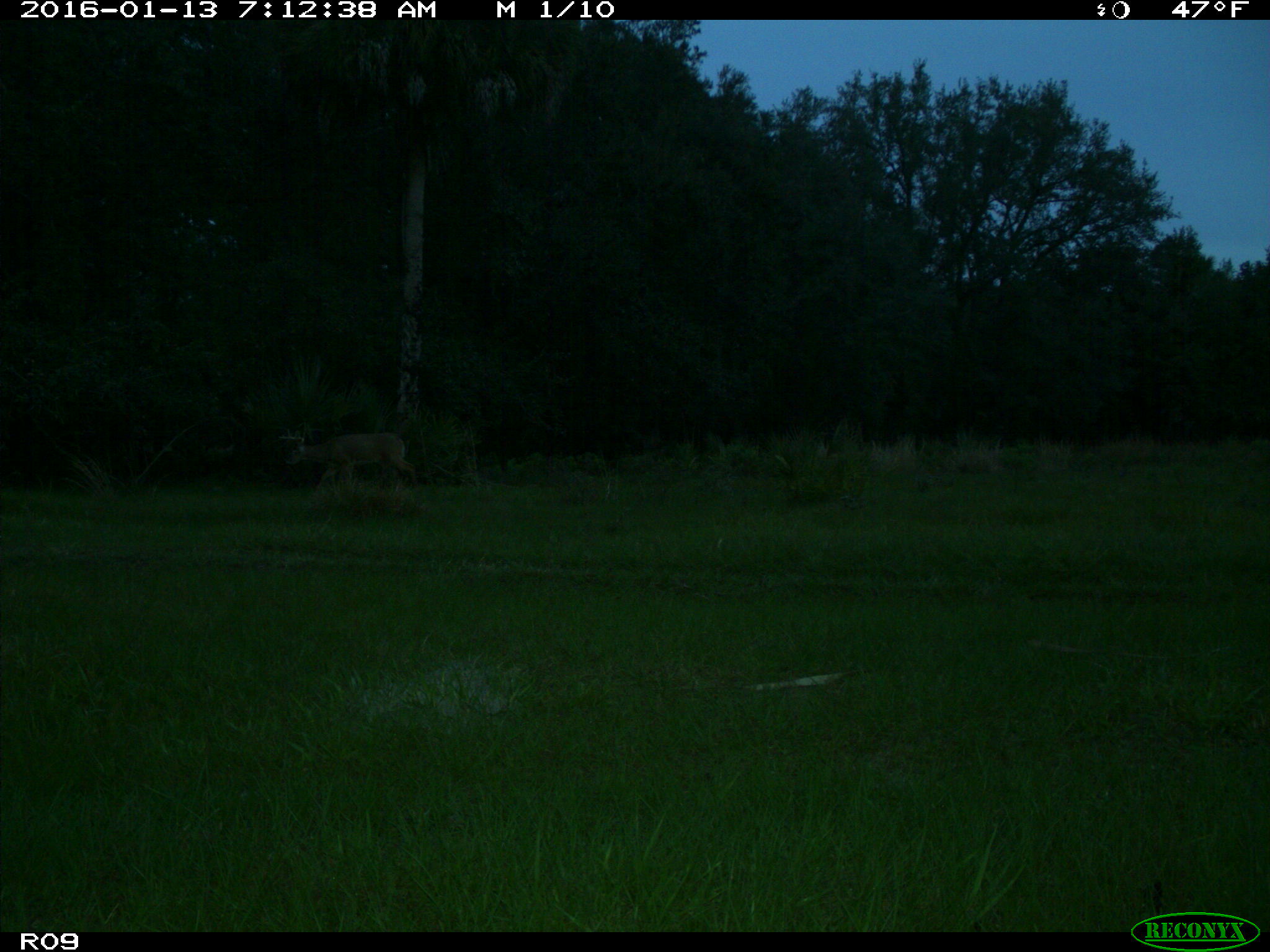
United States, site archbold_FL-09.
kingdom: Animalia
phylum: Chordata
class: Mammalia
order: Artiodactyla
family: Cervidae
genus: Odocoileus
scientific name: Odocoileus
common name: deer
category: unidentified deer